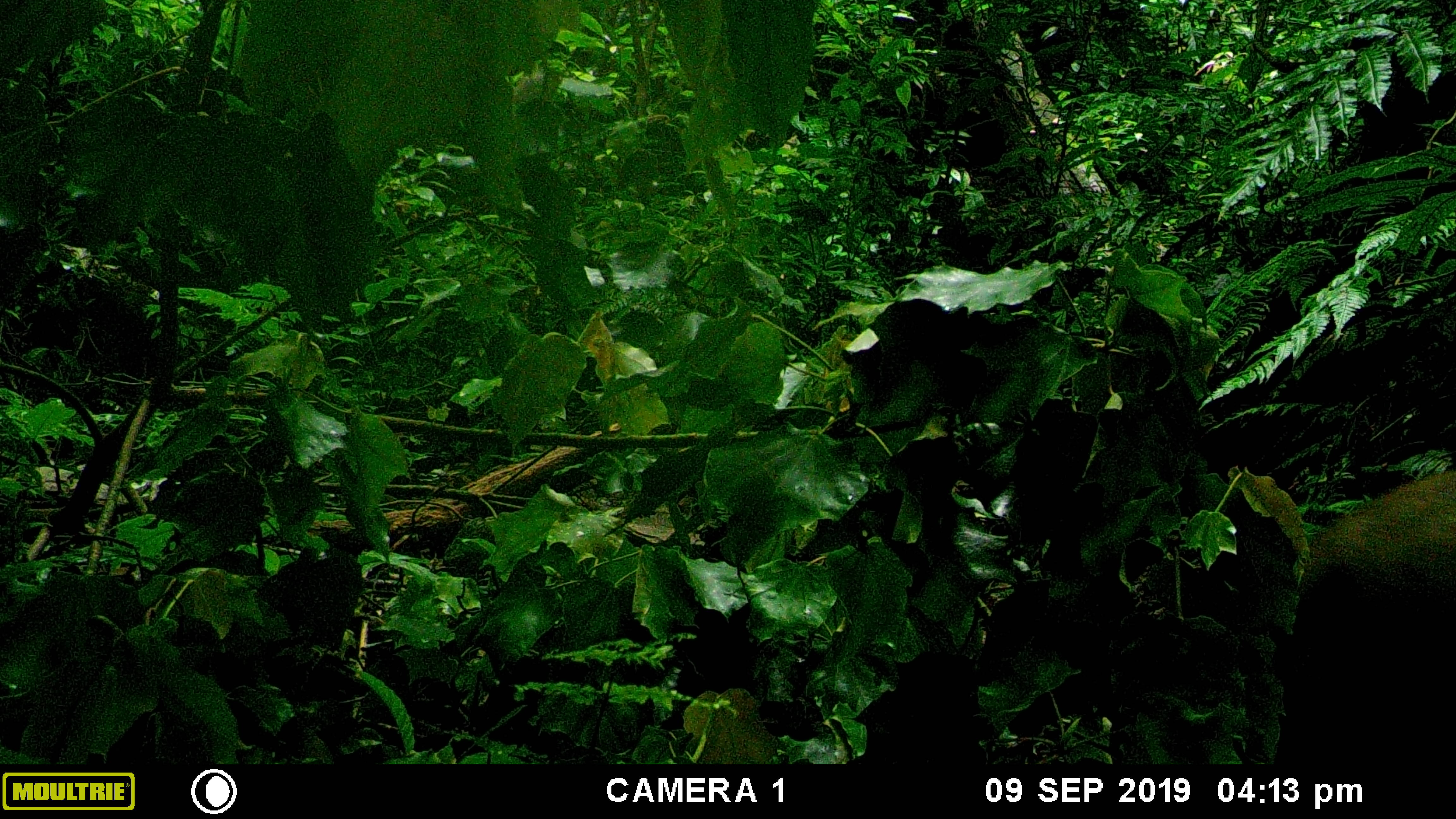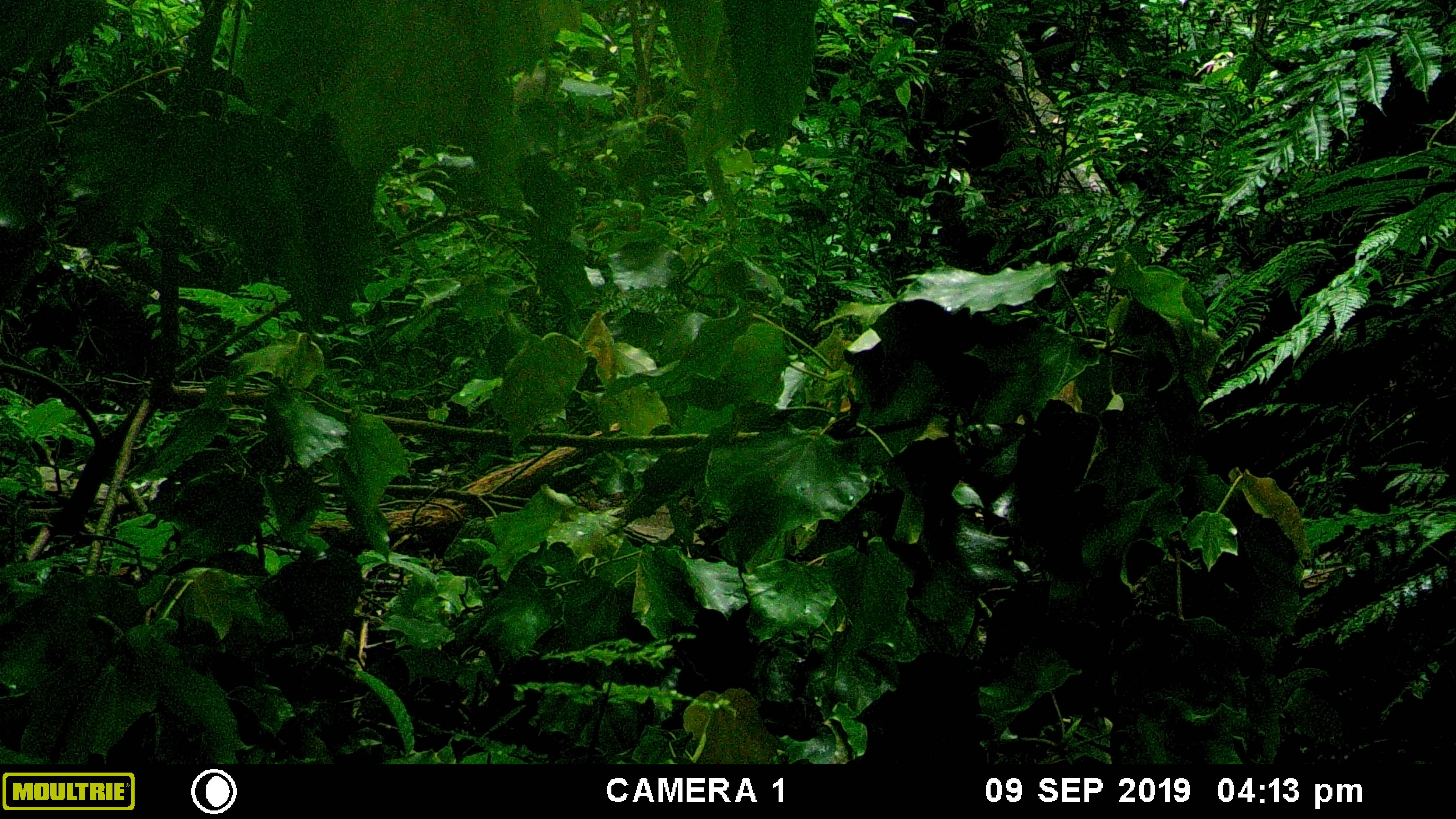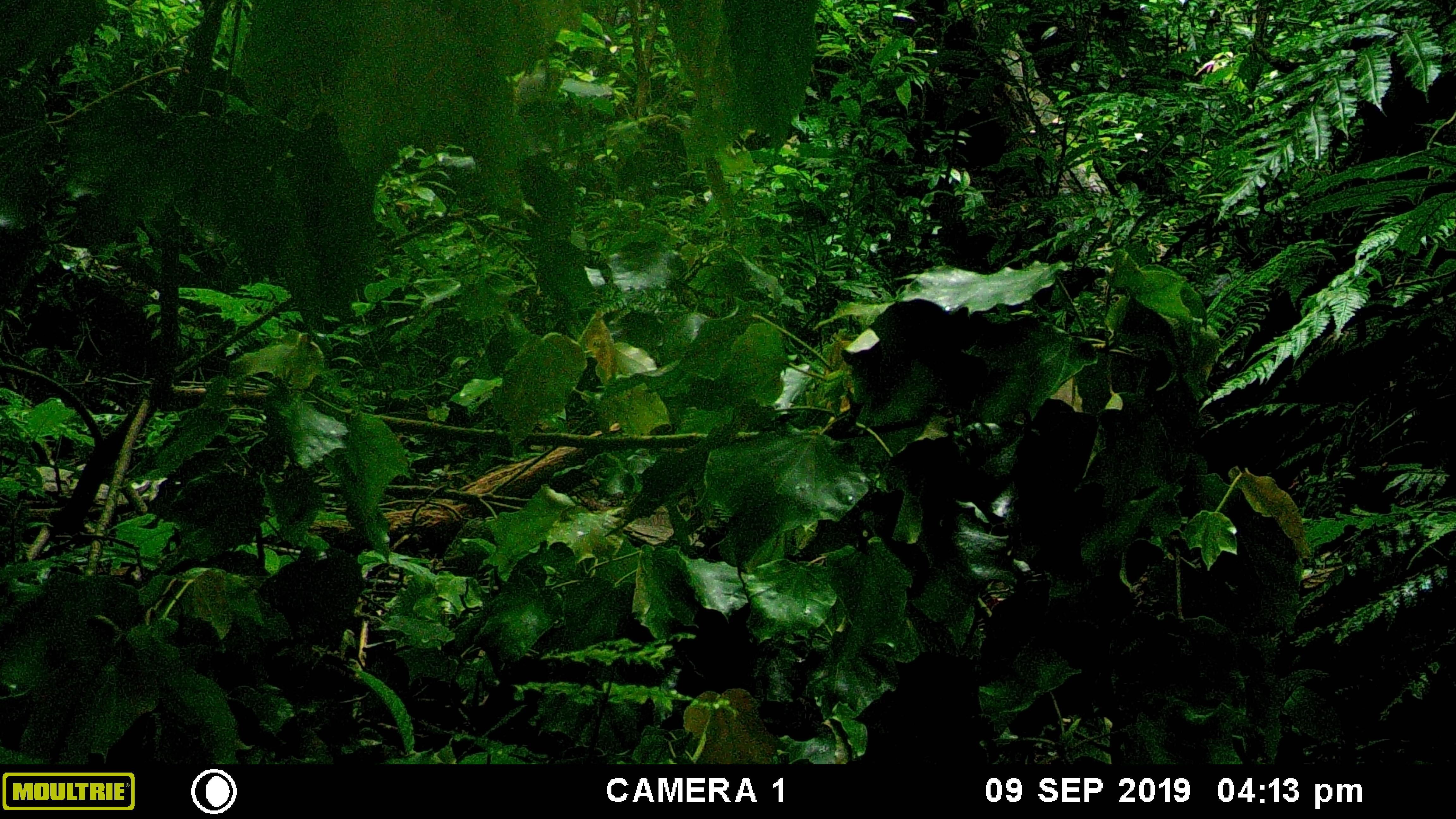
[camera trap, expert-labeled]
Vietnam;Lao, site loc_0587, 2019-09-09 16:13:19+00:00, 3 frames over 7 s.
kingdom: Animalia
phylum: Chordata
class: Mammalia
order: Artiodactyla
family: Suidae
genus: Sus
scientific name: Sus scrofa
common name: eurasian wild pig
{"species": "eurasian wild pig (Sus scrofa)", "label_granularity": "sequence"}